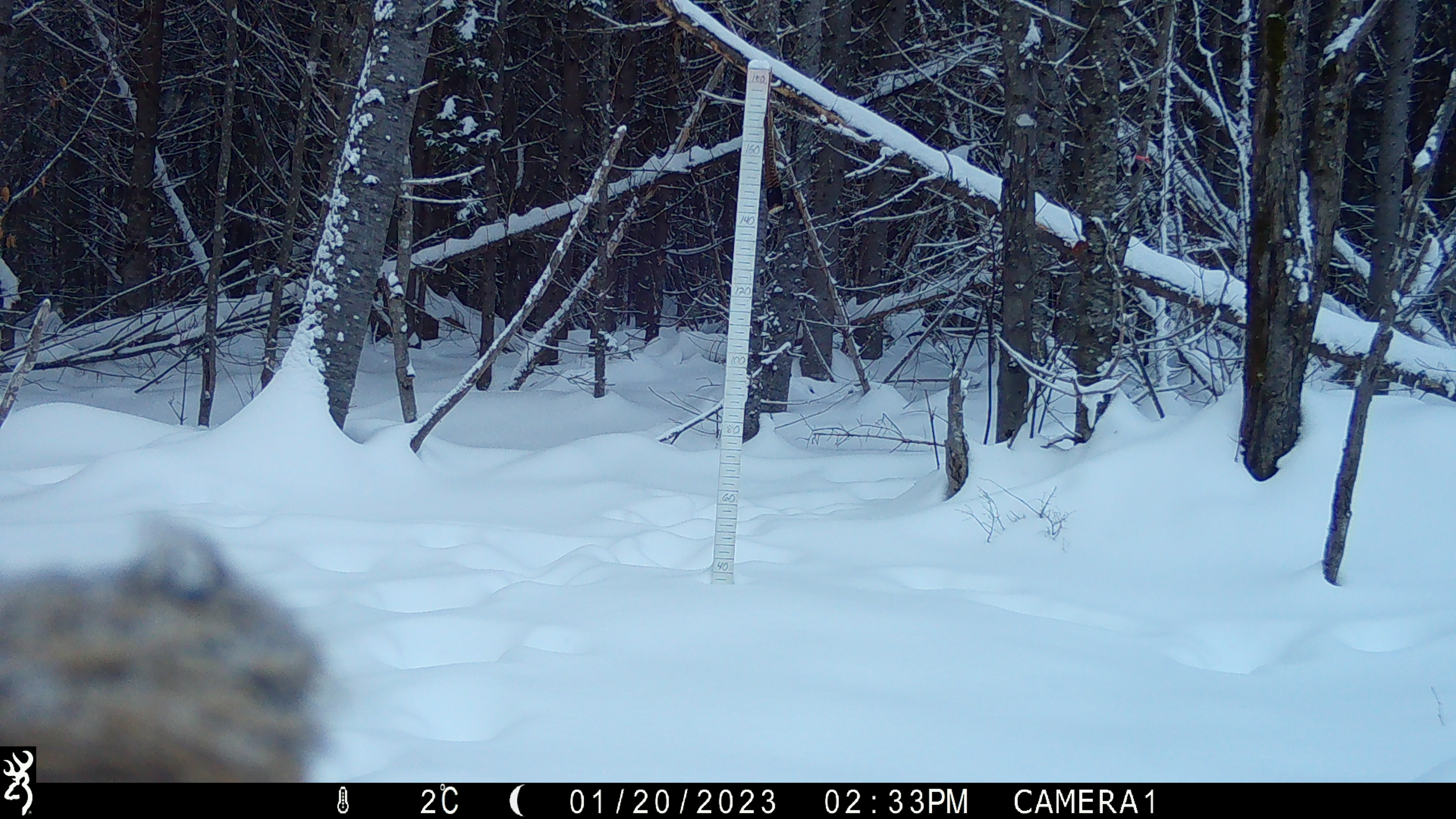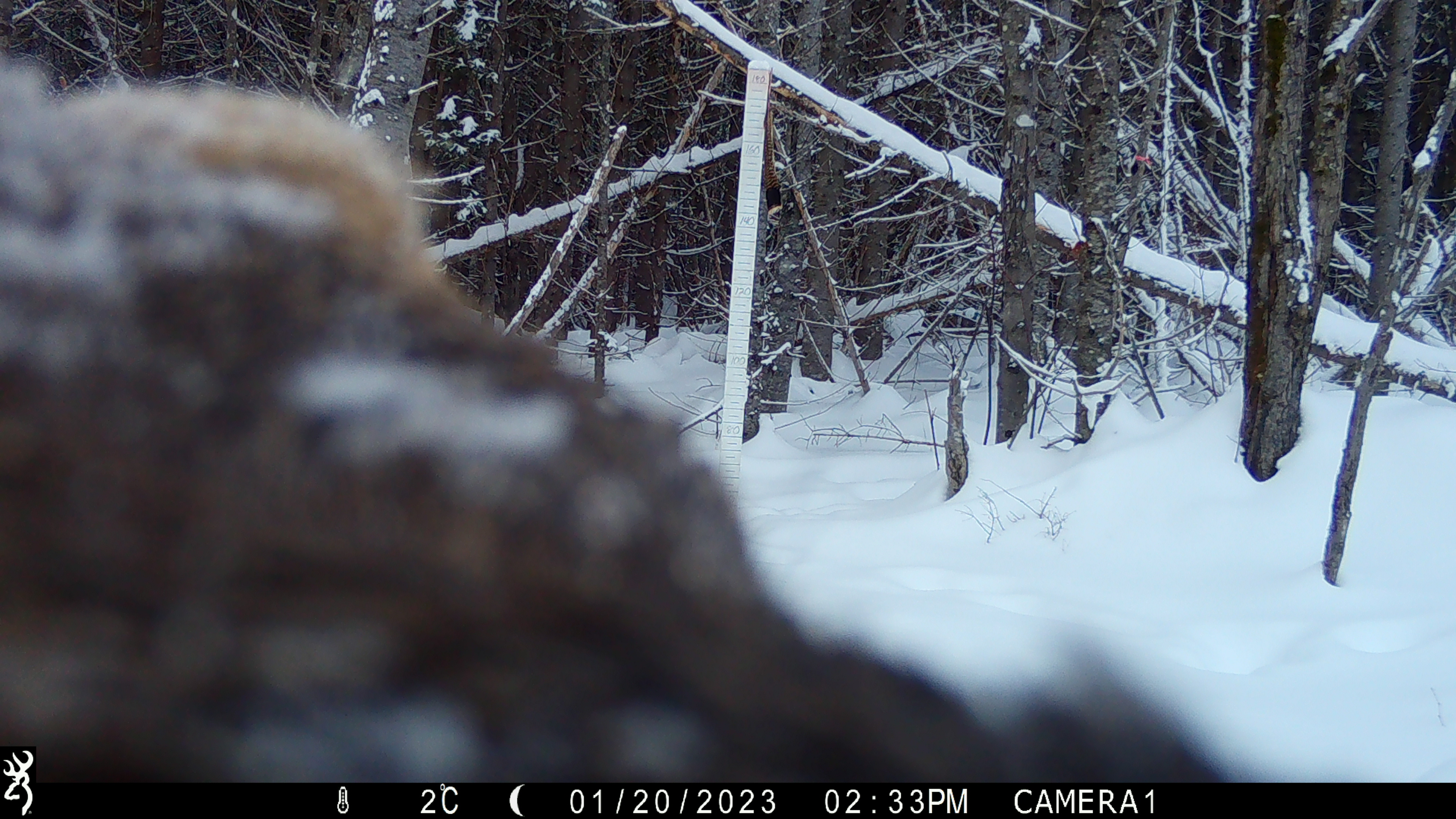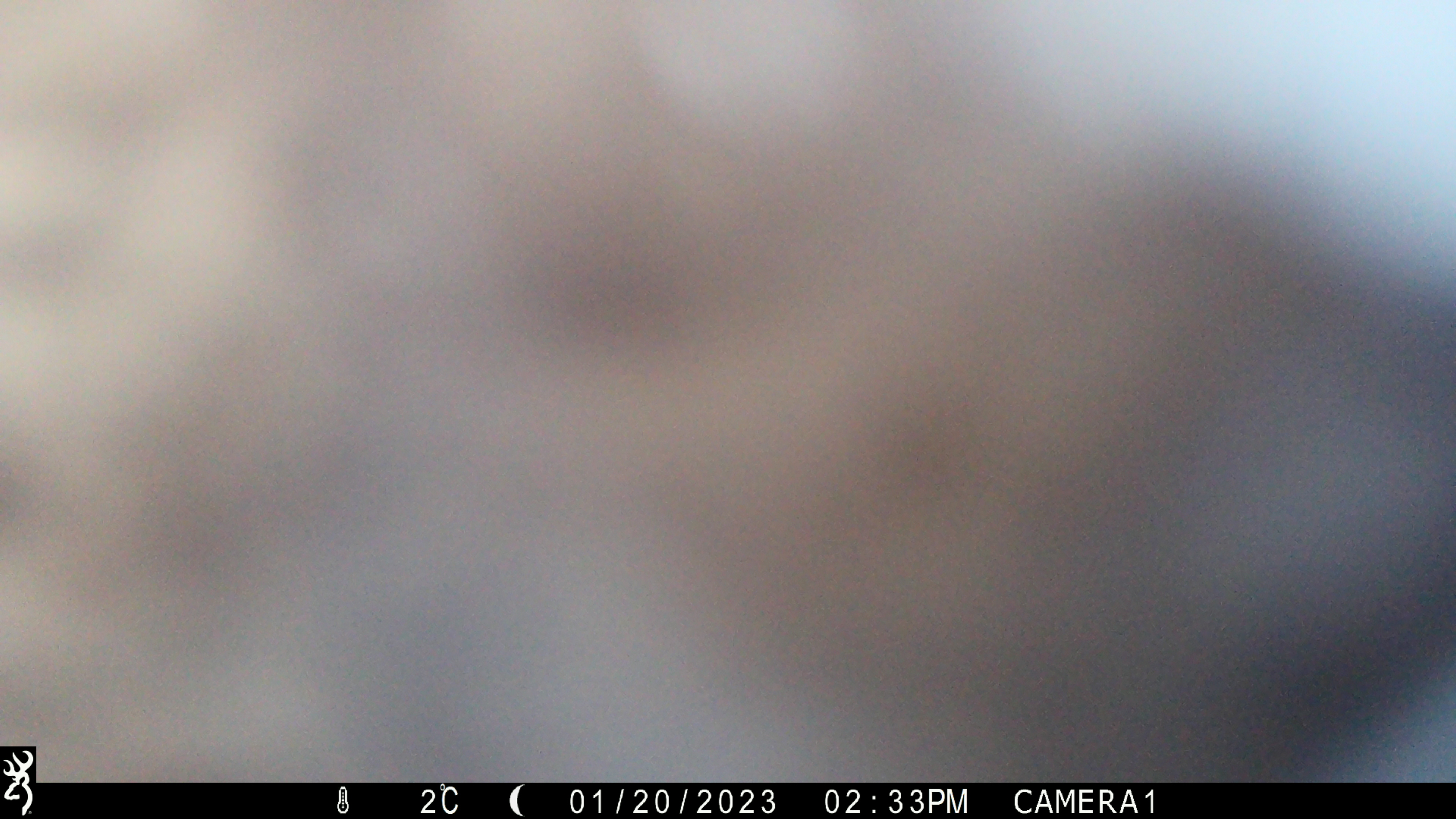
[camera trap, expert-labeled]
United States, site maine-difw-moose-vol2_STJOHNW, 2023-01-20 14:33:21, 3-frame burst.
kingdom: Animalia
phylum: Chordata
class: Mammalia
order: Artiodactyla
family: Cervidae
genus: Alces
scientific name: Alces alces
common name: moose